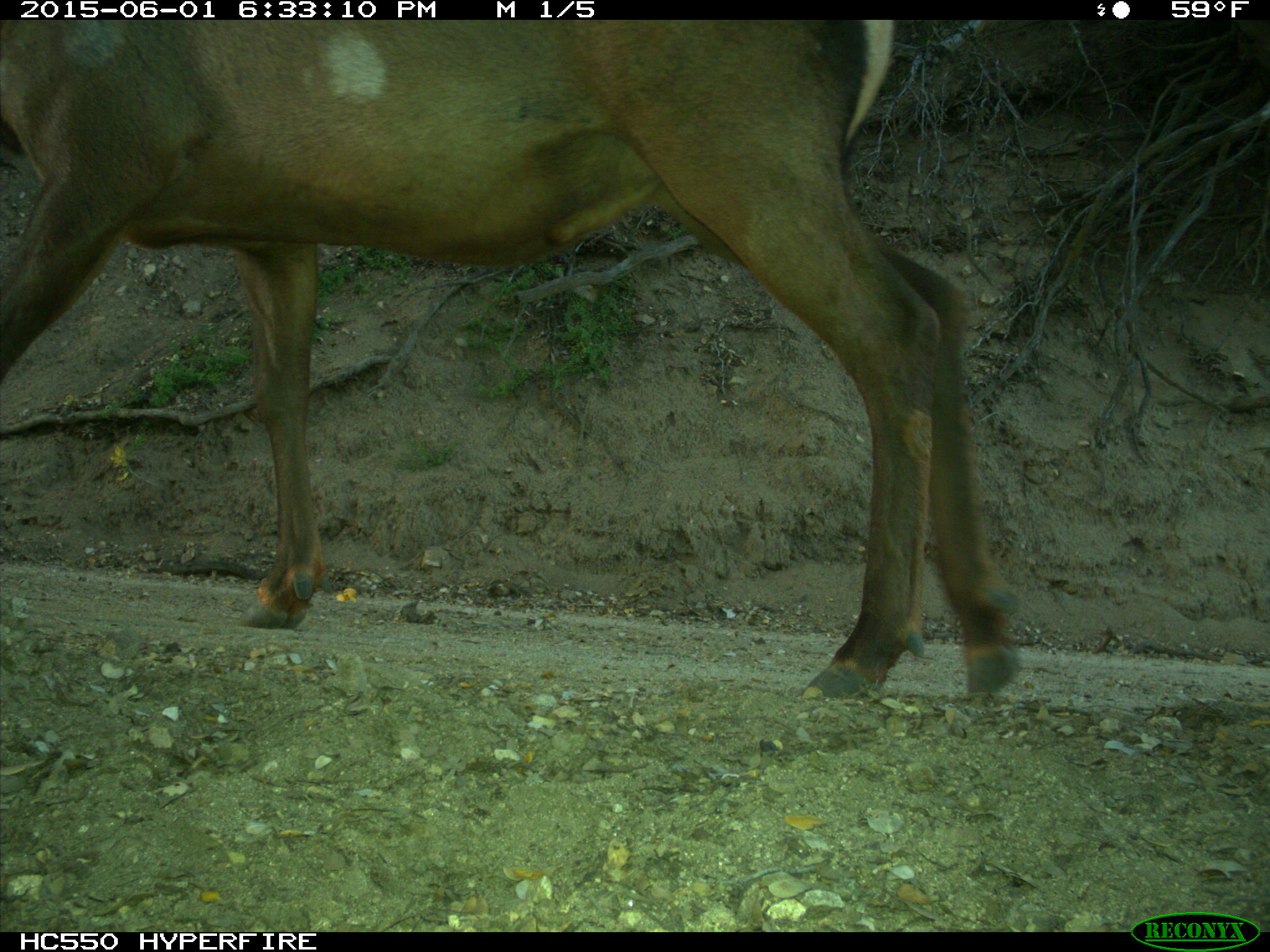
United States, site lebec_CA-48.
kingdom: Animalia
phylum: Chordata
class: Mammalia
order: Artiodactyla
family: Cervidae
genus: Cervus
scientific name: Cervus canadensis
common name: elk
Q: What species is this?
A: Cervus canadensis (elk).